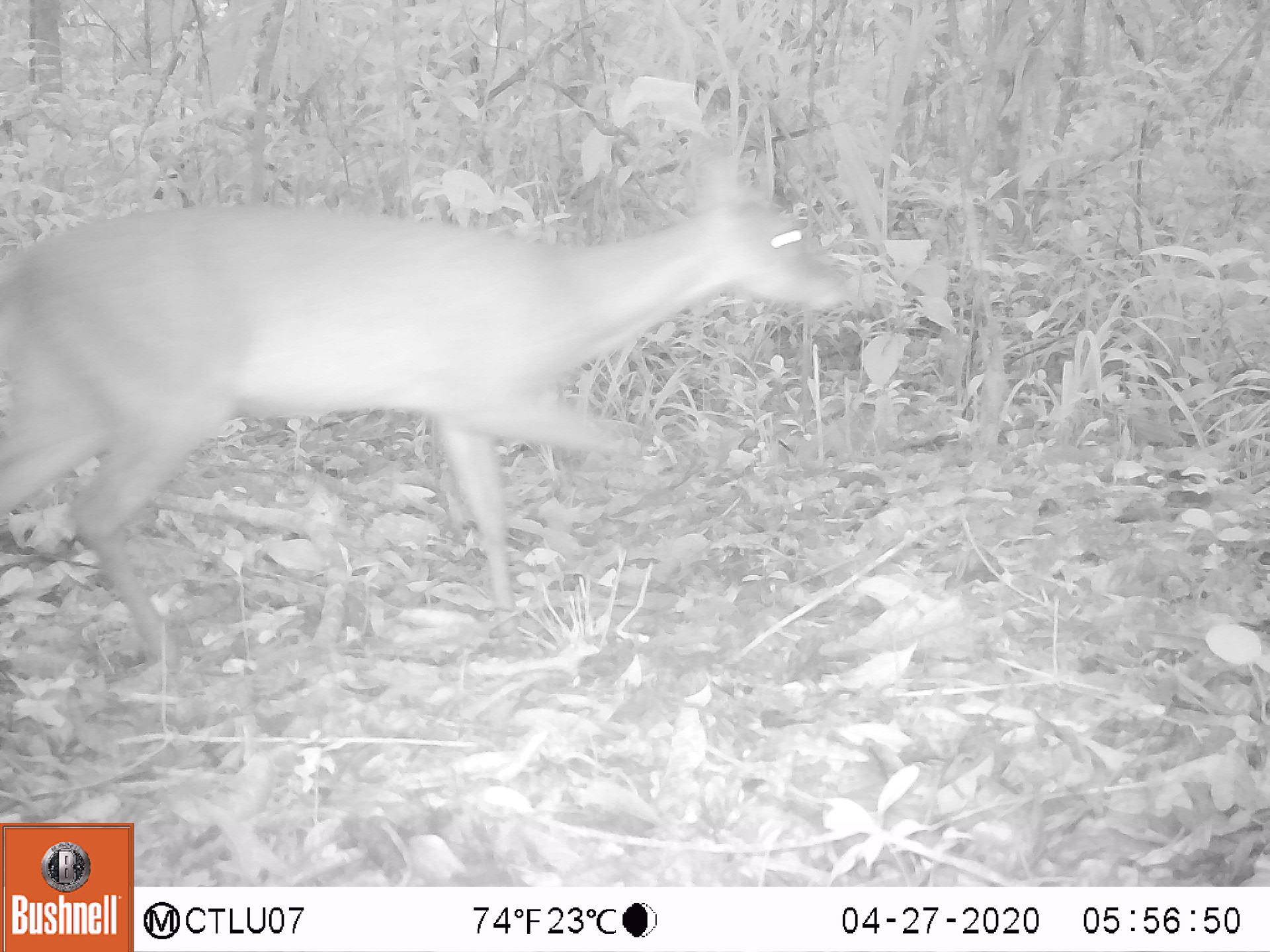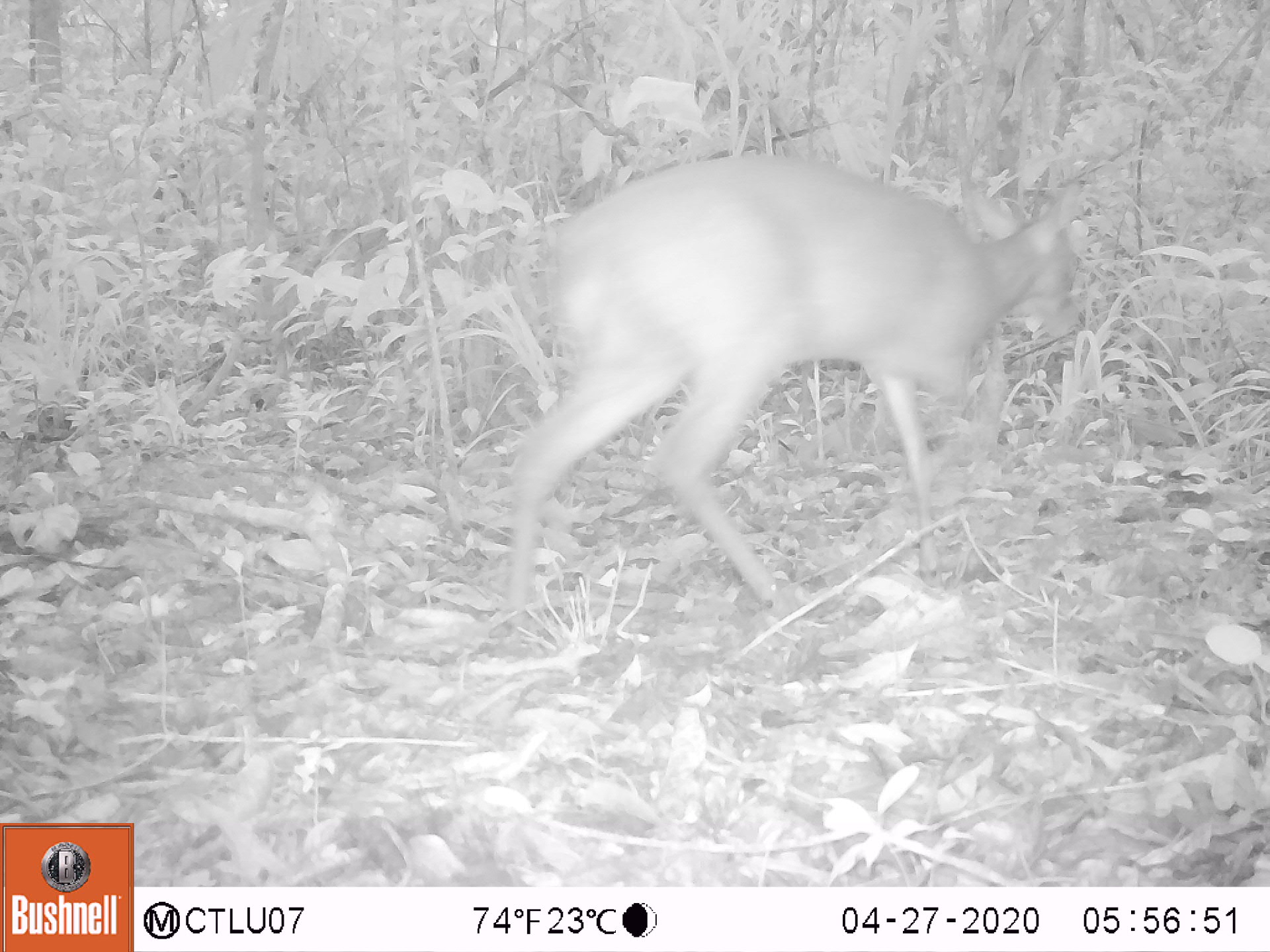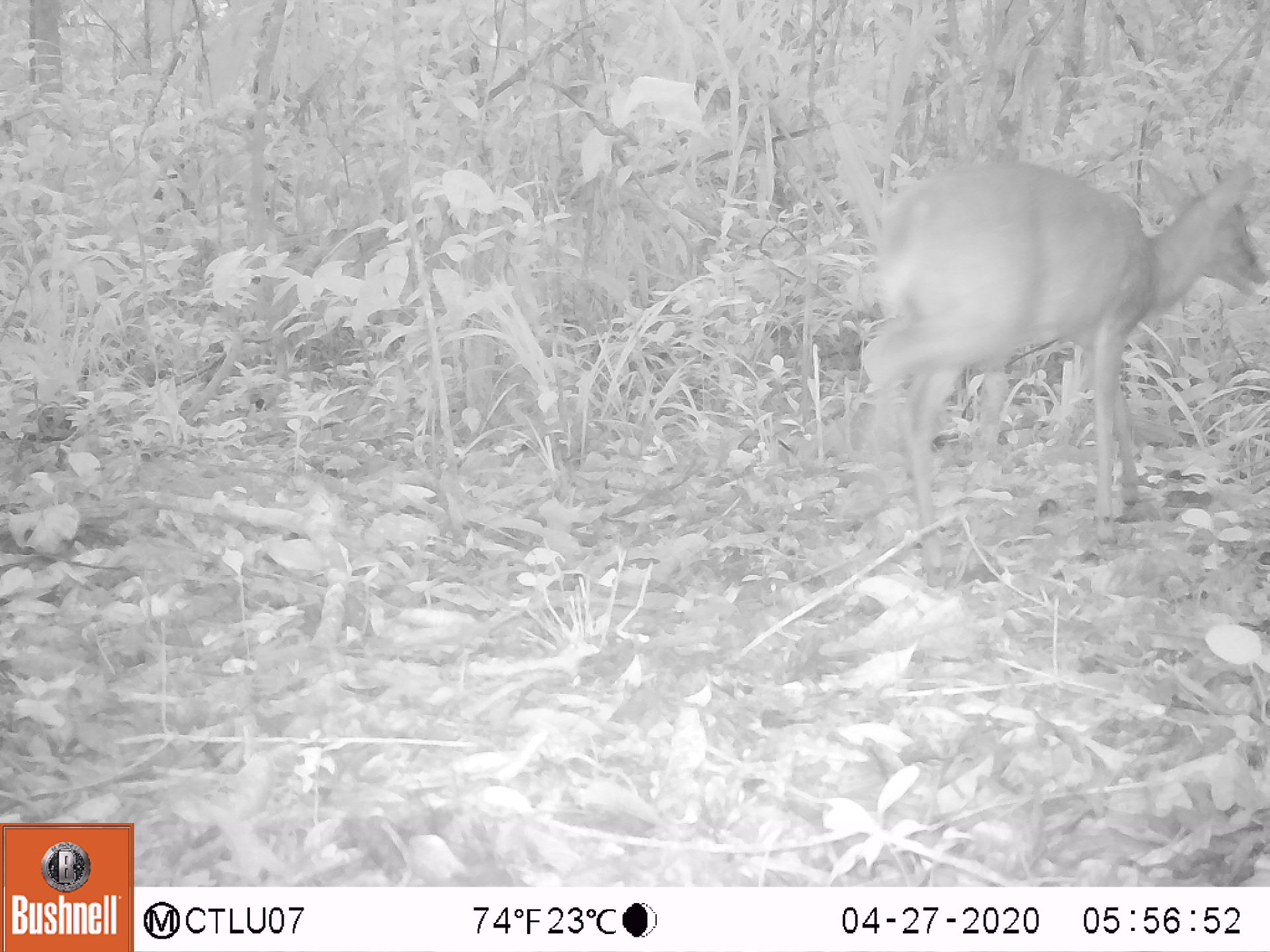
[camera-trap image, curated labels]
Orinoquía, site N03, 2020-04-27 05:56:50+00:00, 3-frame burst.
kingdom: Animalia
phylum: Chordata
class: Mammalia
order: Artiodactyla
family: Cervidae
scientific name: Cervidae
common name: deer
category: unknown cervid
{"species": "unknown cervid (deer) (Cervidae)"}